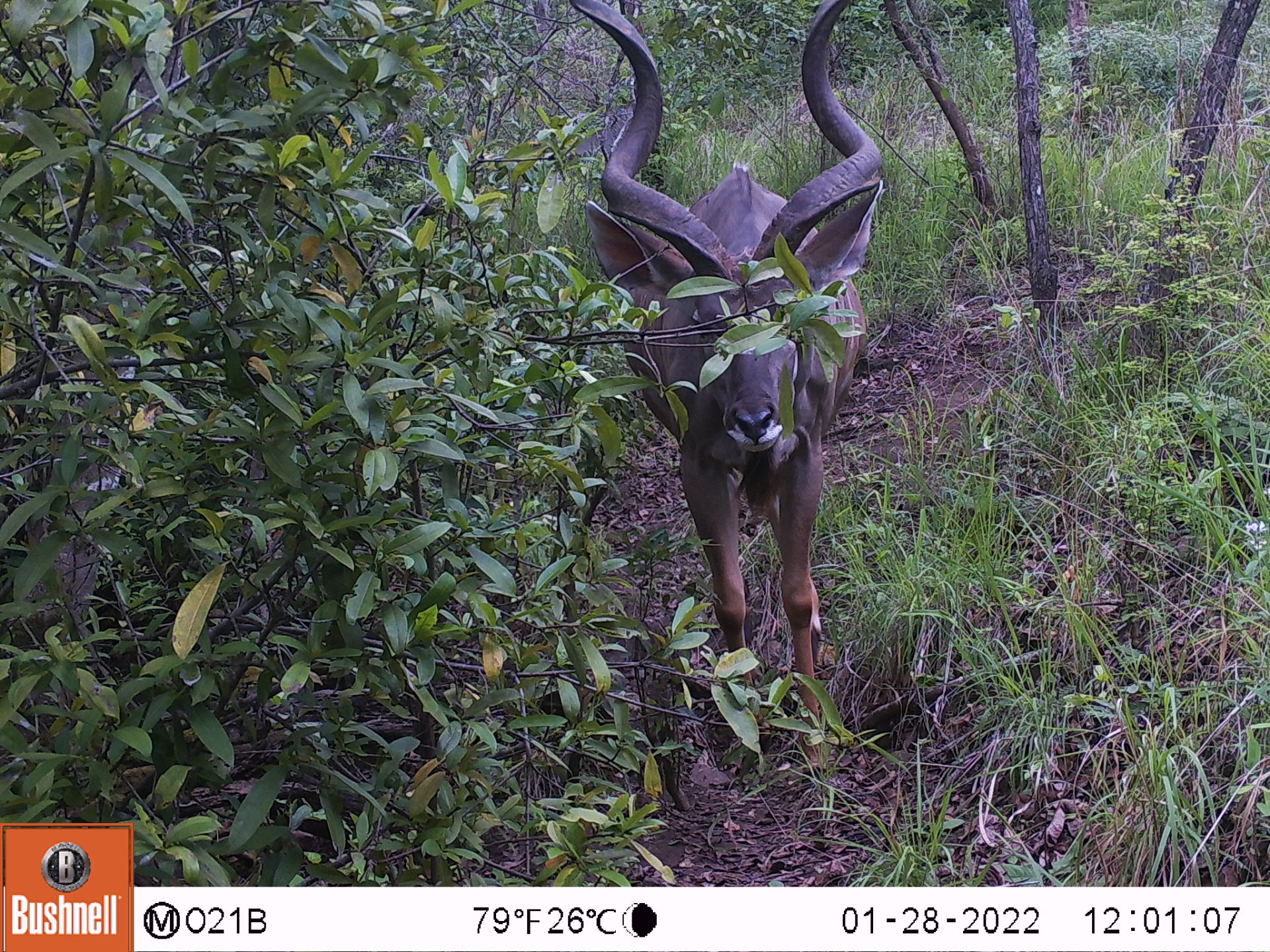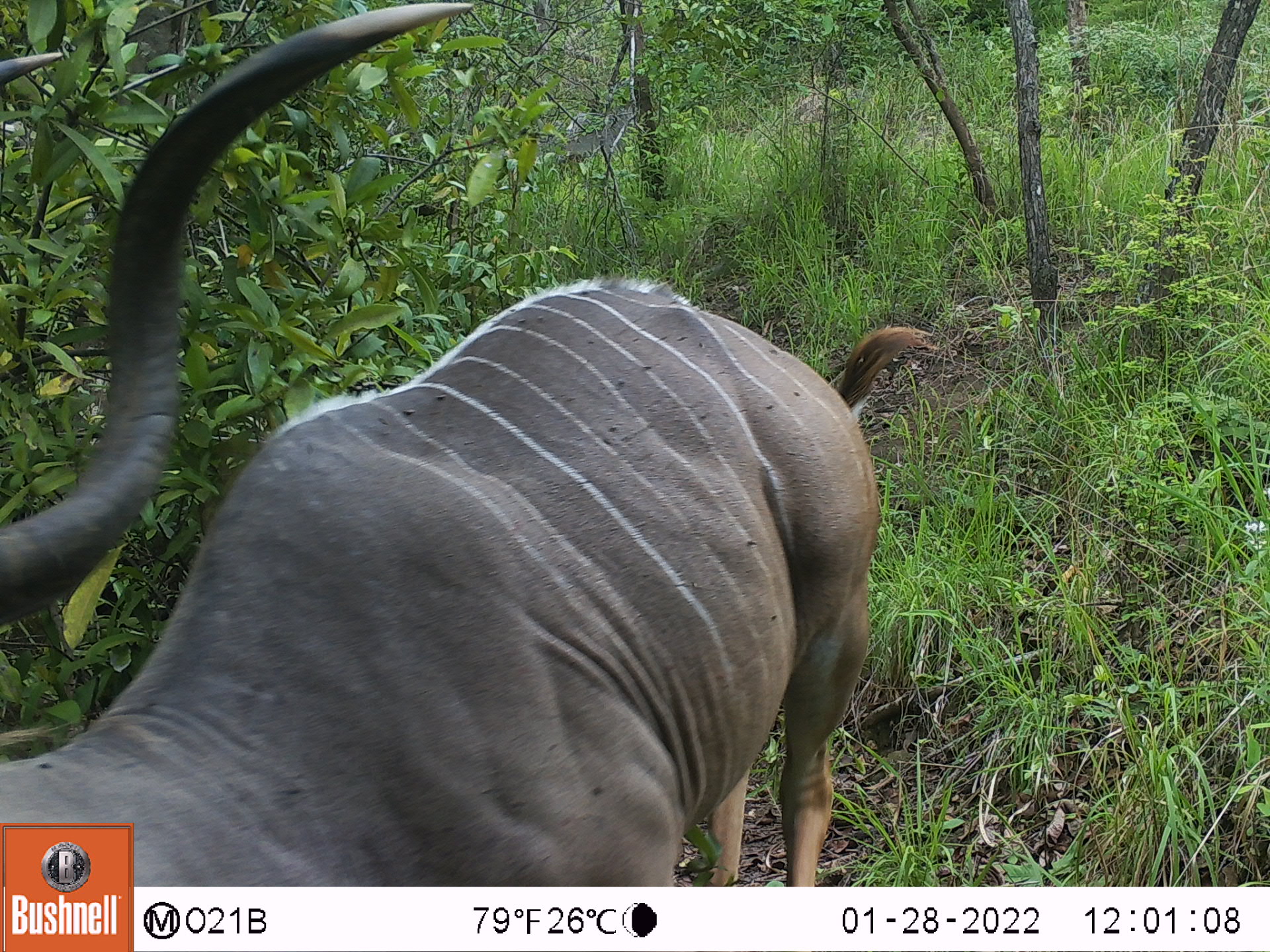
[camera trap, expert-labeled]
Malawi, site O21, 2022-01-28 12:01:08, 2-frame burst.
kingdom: Animalia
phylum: Chordata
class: Mammalia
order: Artiodactyla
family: Bovidae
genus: Tragelaphus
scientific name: Tragelaphus strepsiceros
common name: greater kudu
Greater kudu (Tragelaphus strepsiceros), count 1.